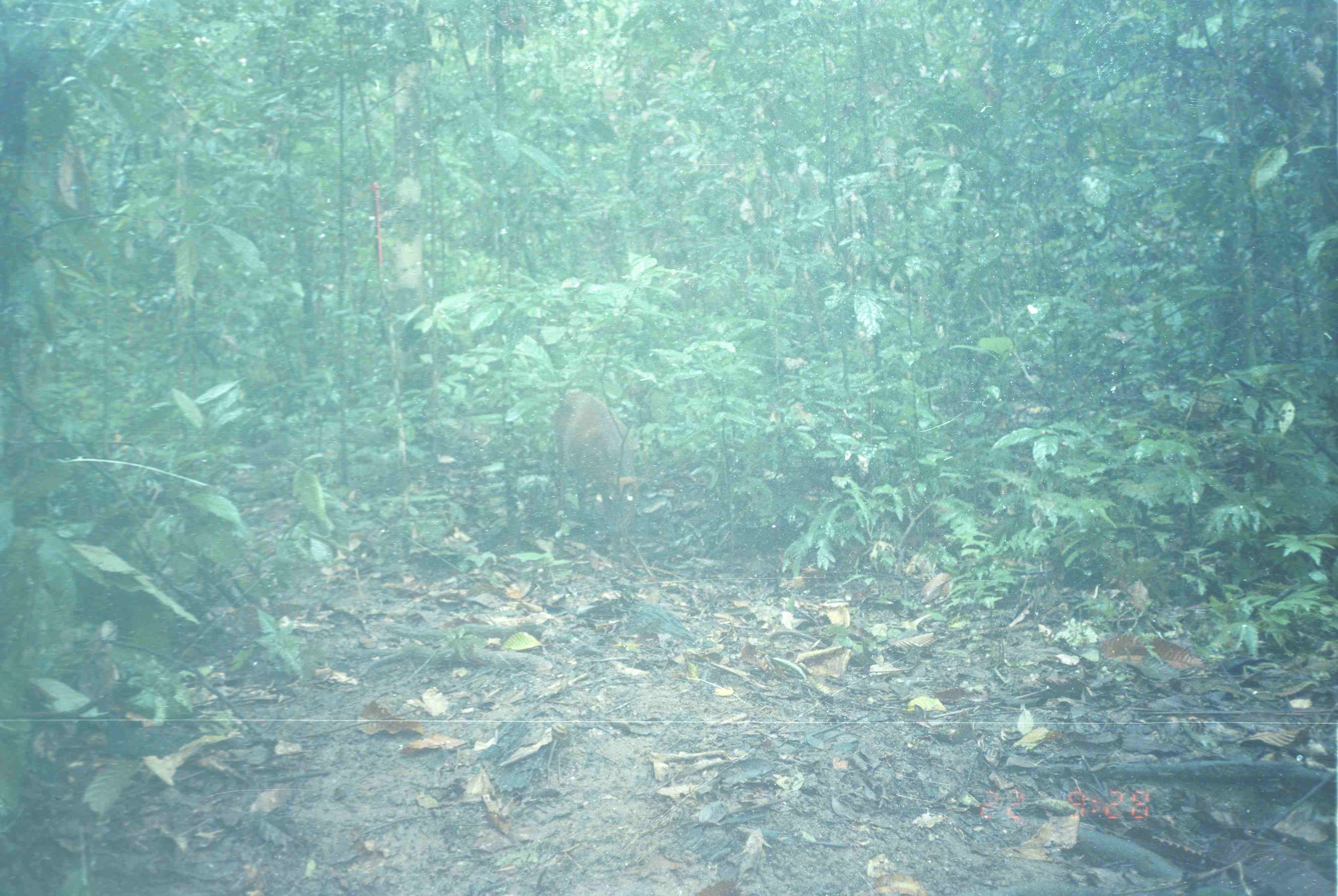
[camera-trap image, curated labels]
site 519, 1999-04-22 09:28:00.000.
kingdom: Animalia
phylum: Chordata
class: Mammalia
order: Artiodactyla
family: Cervidae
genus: Muntiacus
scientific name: Muntiacus muntjak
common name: southern red muntjac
Muntiacus muntjak (southern red muntjac), count 1.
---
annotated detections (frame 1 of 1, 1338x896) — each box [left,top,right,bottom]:
muntiacus muntjak: [548,386,643,536]